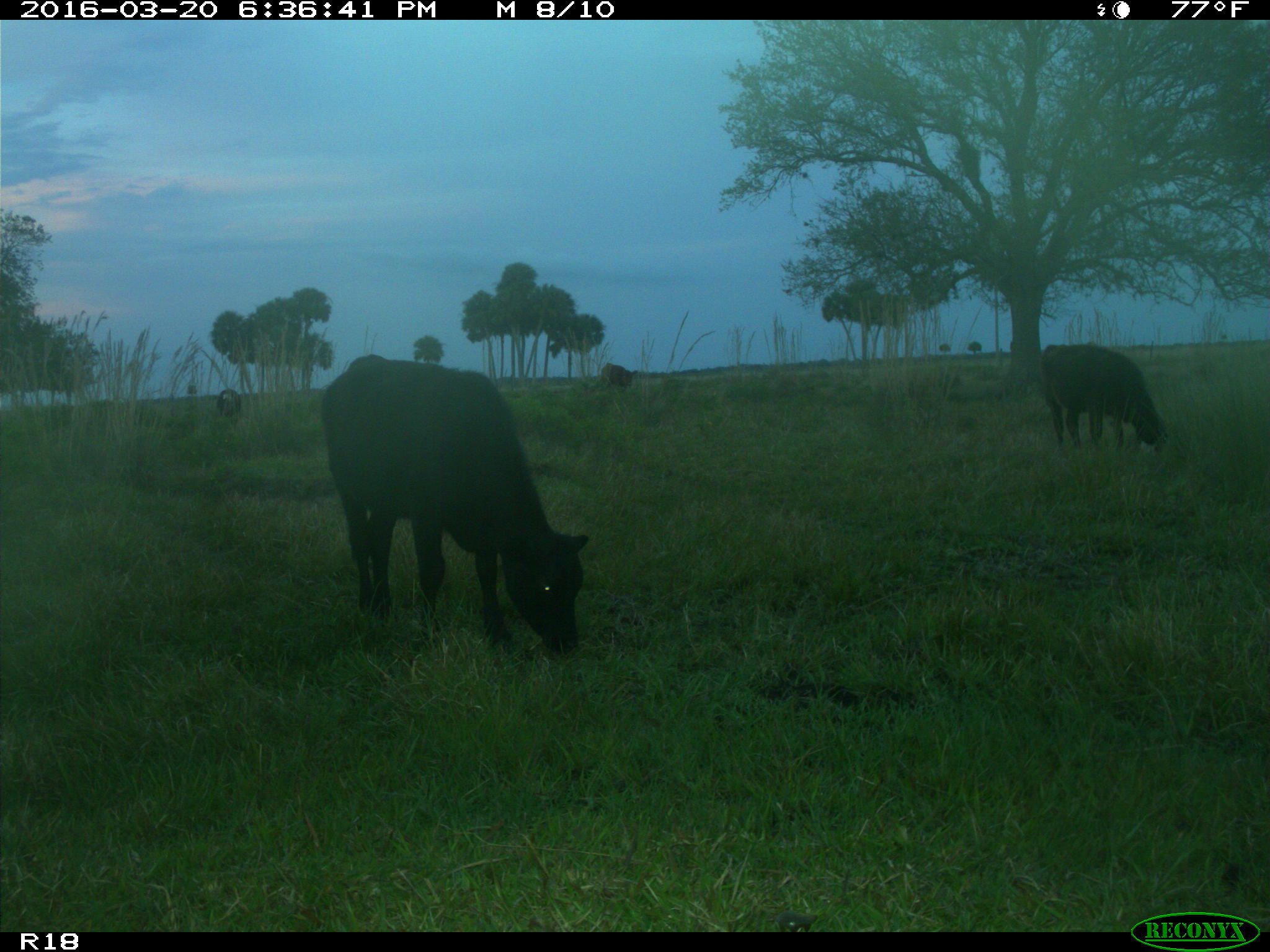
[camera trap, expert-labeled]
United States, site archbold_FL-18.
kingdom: Animalia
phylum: Chordata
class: Mammalia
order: Artiodactyla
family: Bovidae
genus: Bos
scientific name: Bos taurus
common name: domestic cow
Bos taurus (domestic cow).